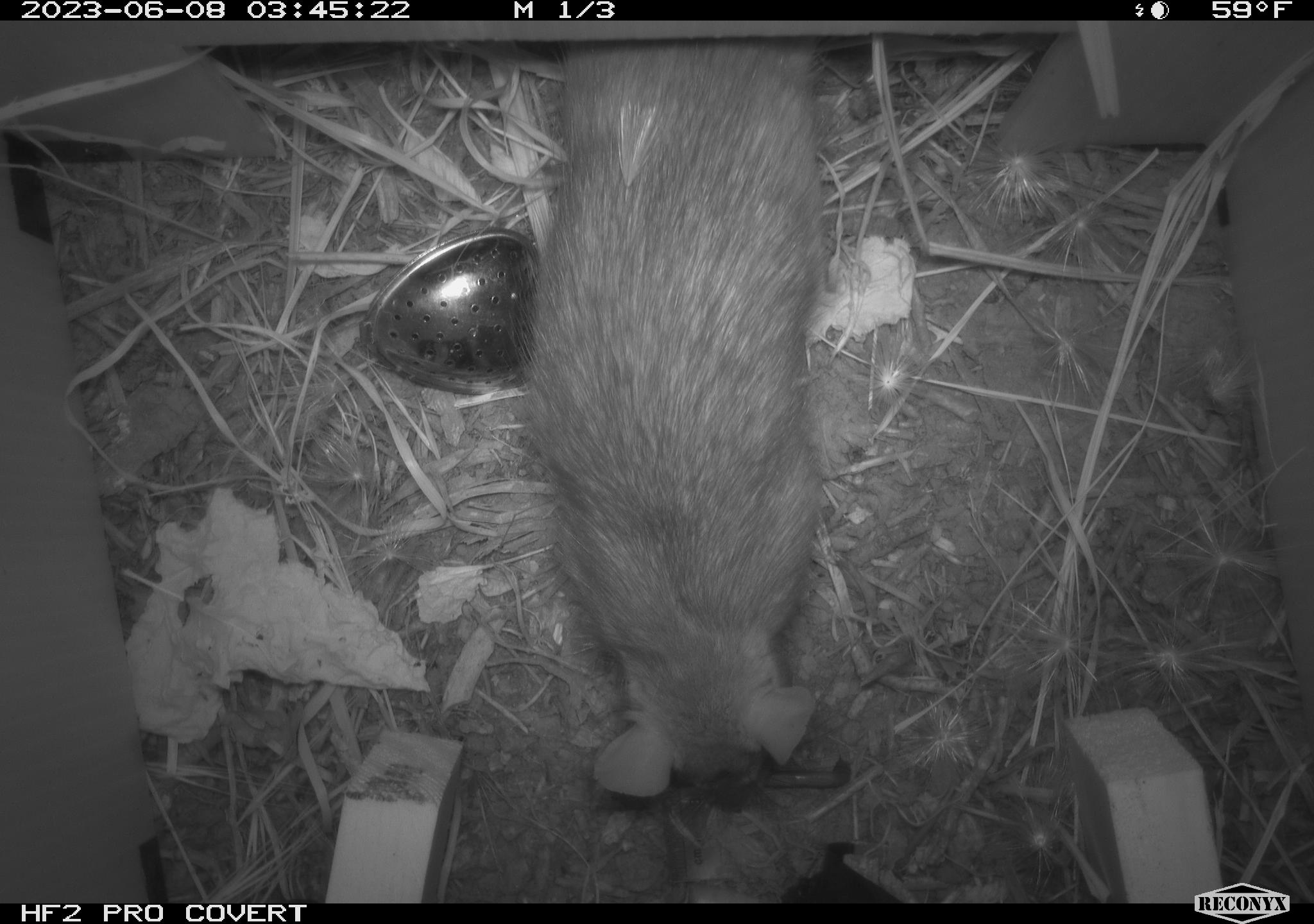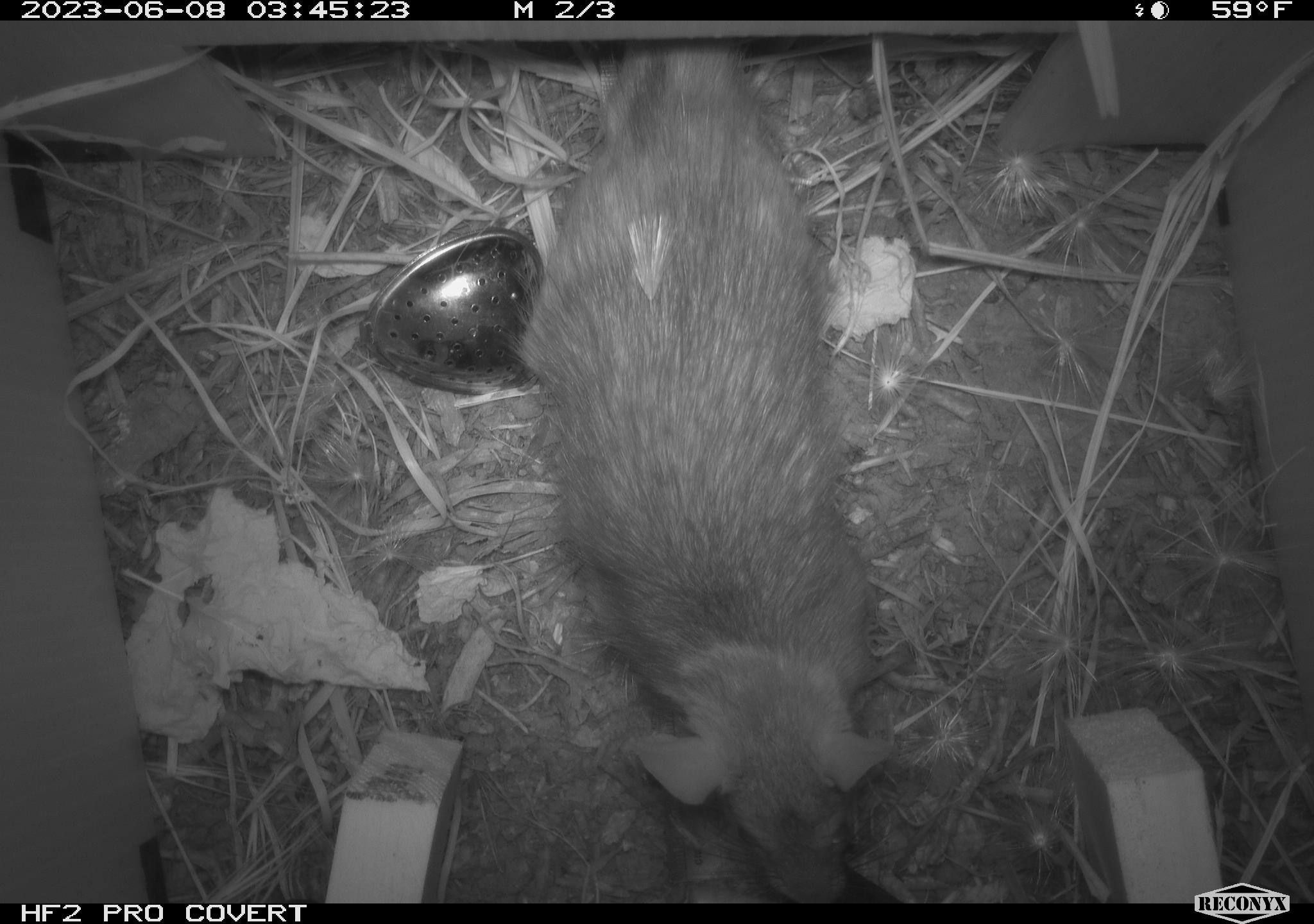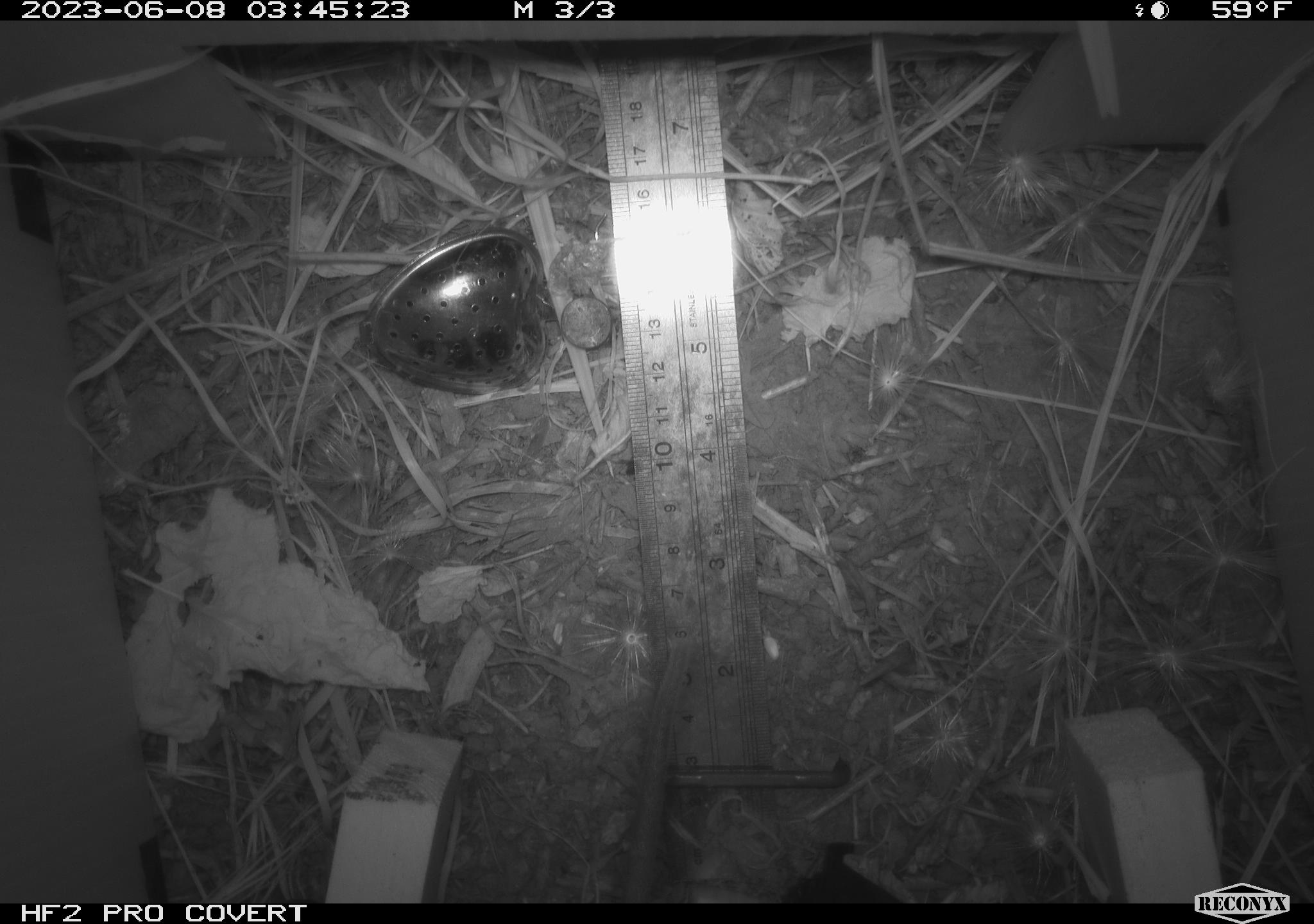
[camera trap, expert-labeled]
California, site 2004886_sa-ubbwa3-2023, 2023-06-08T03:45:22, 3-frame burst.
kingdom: Animalia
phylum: Chordata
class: Mammalia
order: Rodentia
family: Muridae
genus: Rattus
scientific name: Rattus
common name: rat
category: rattus species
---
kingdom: Animalia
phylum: Chordata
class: Mammalia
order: Rodentia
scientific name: Rodentia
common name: mouse species